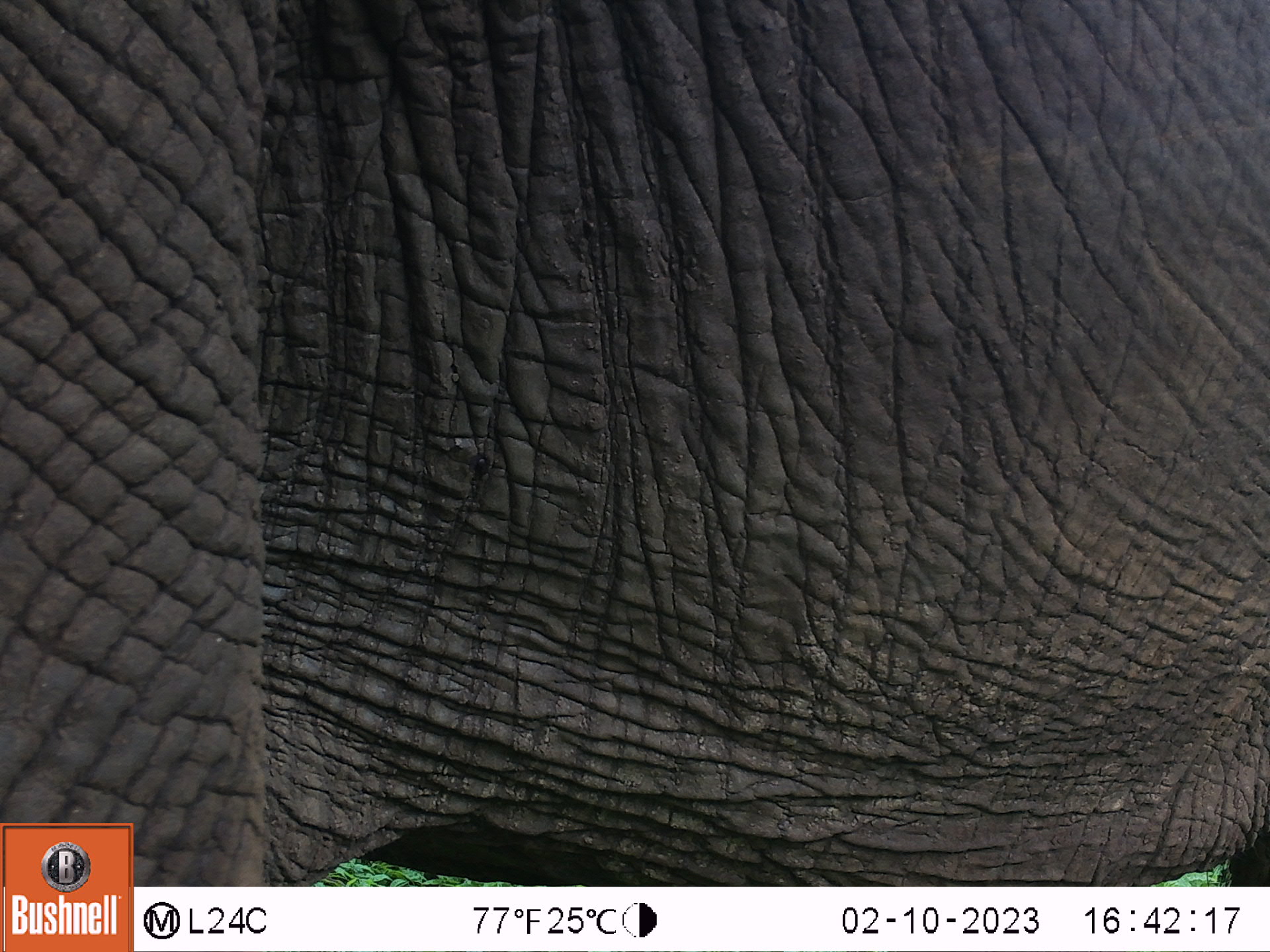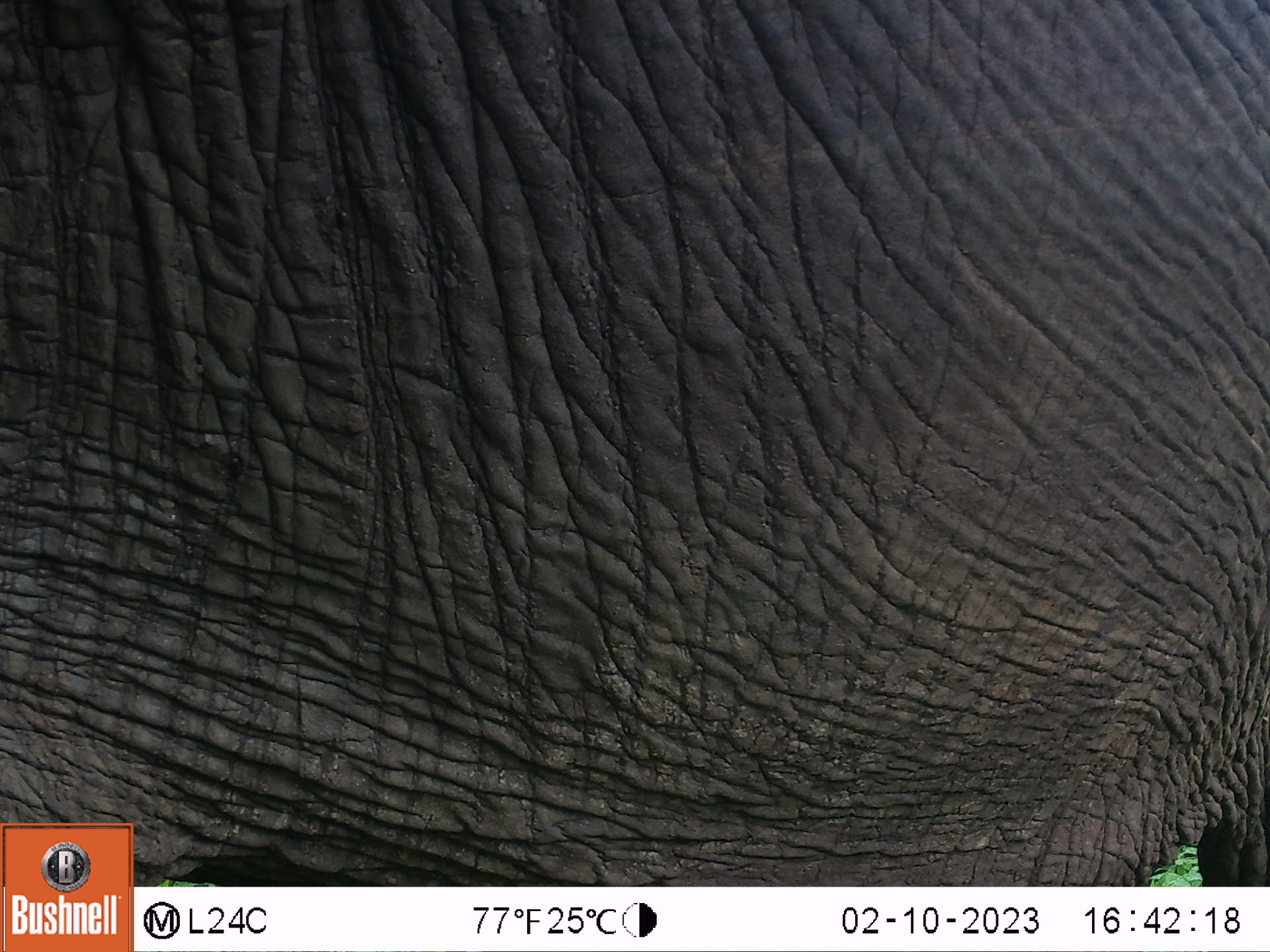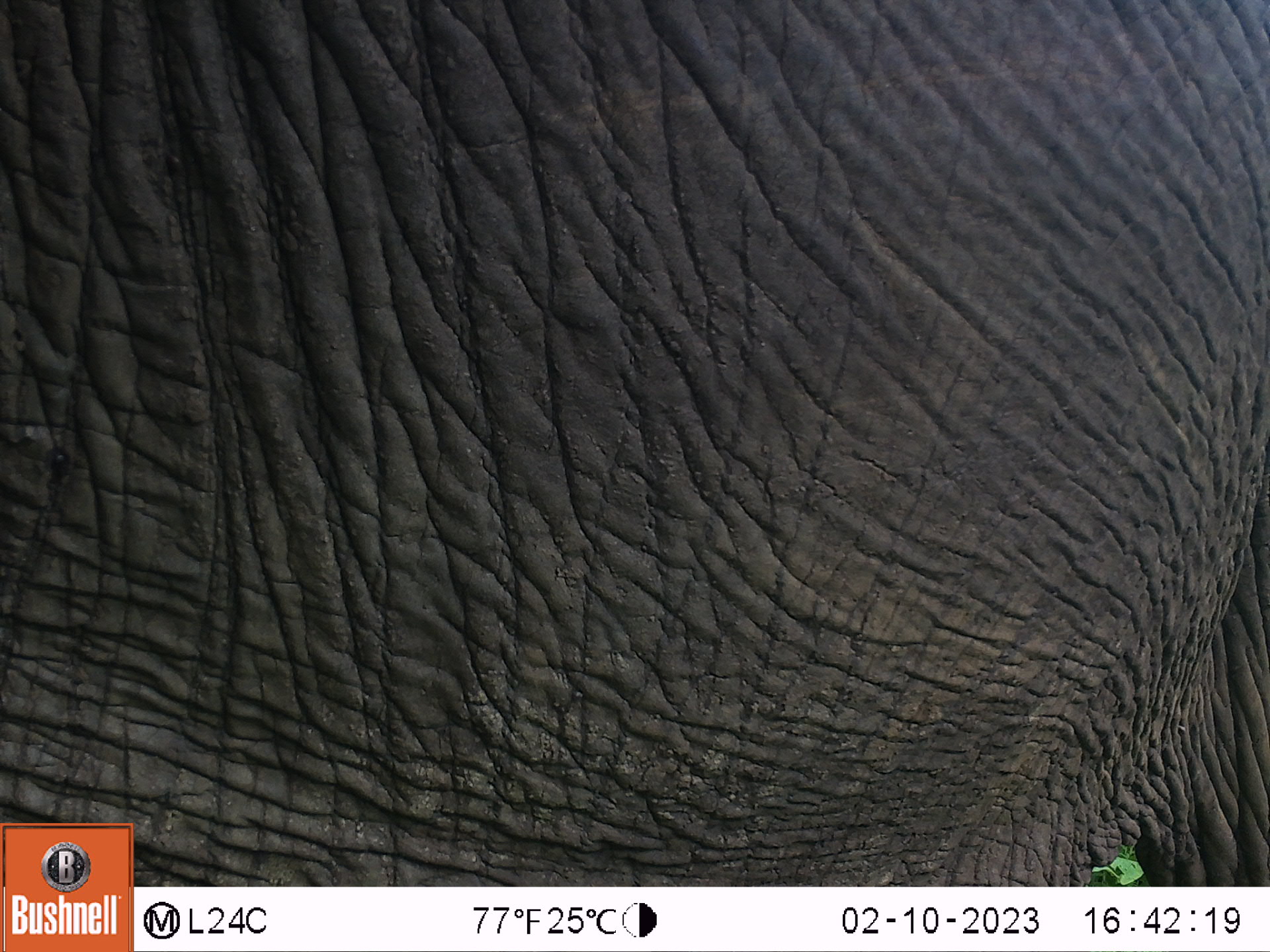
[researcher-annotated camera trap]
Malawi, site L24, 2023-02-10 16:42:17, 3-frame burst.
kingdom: Animalia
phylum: Chordata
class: Mammalia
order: Proboscidea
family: Elephantidae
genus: Loxodonta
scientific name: Loxodonta africana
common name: african savanna elephant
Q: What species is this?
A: African savanna elephant (Loxodonta africana).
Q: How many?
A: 1.